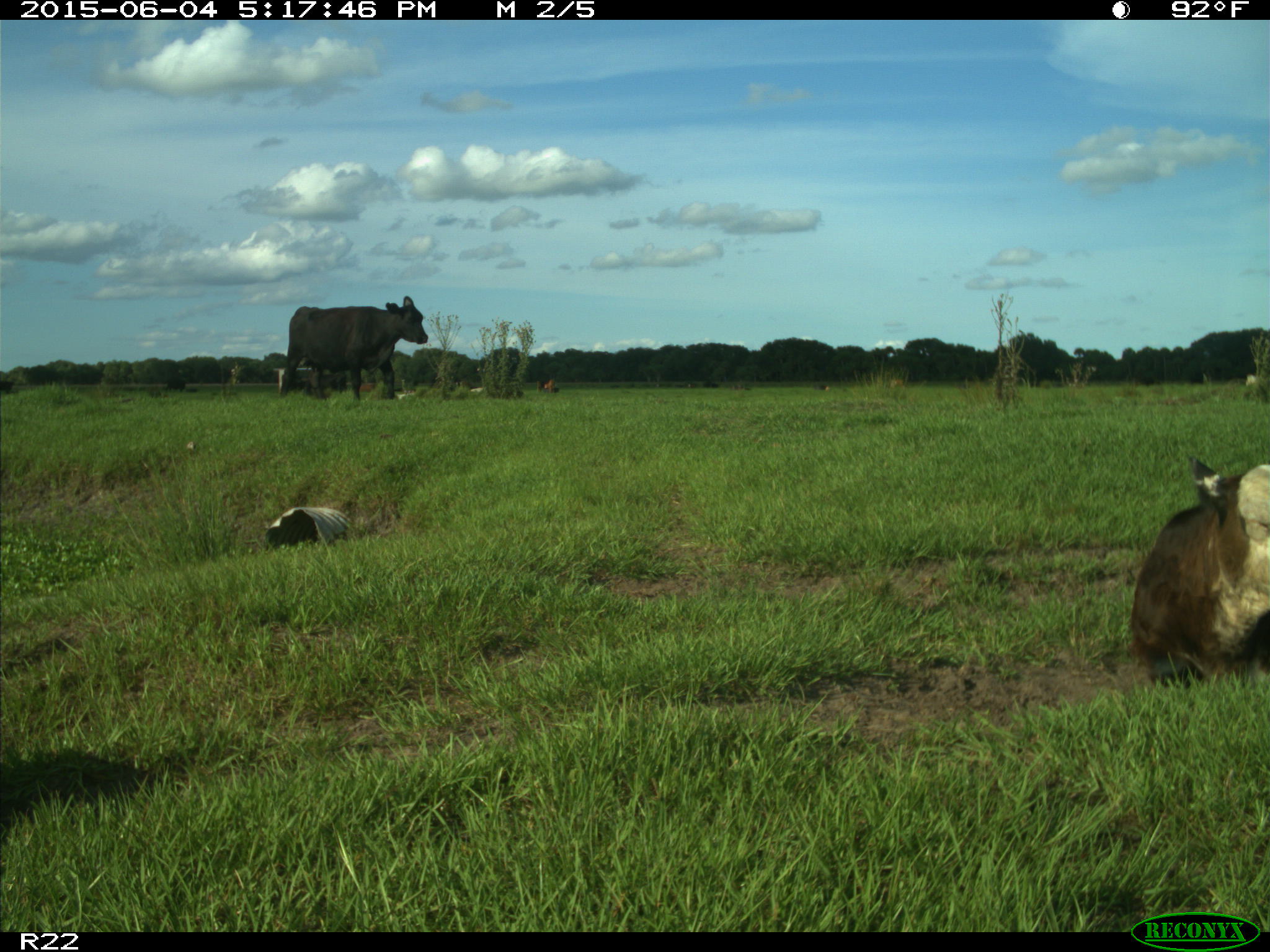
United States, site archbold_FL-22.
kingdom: Animalia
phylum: Chordata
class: Mammalia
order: Artiodactyla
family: Bovidae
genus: Bos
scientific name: Bos taurus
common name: domestic cow